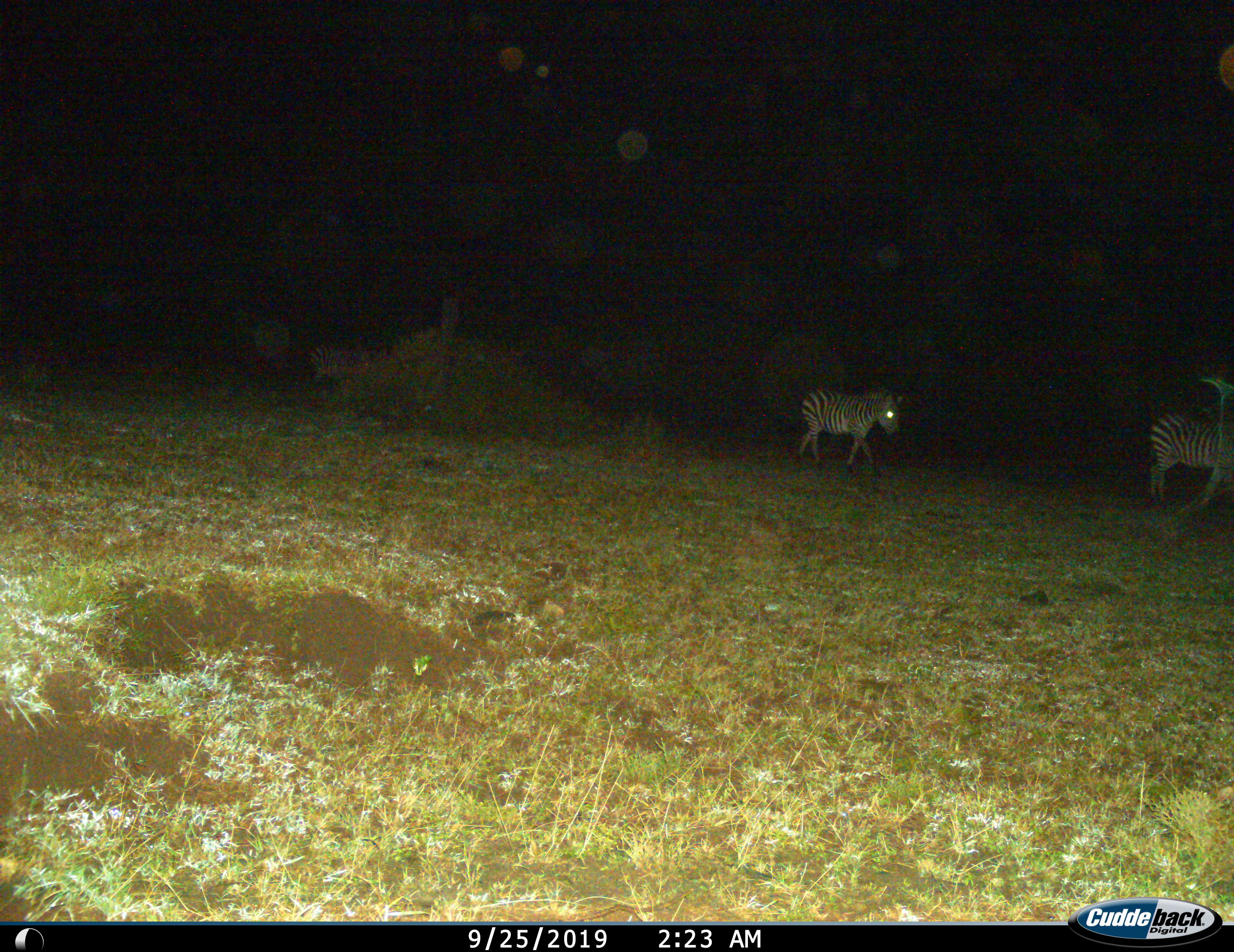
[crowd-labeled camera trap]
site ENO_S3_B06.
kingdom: Animalia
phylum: Chordata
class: Mammalia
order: Perissodactyla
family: Equidae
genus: Equus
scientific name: Equus quagga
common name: plains zebra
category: zebraplains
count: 2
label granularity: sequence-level